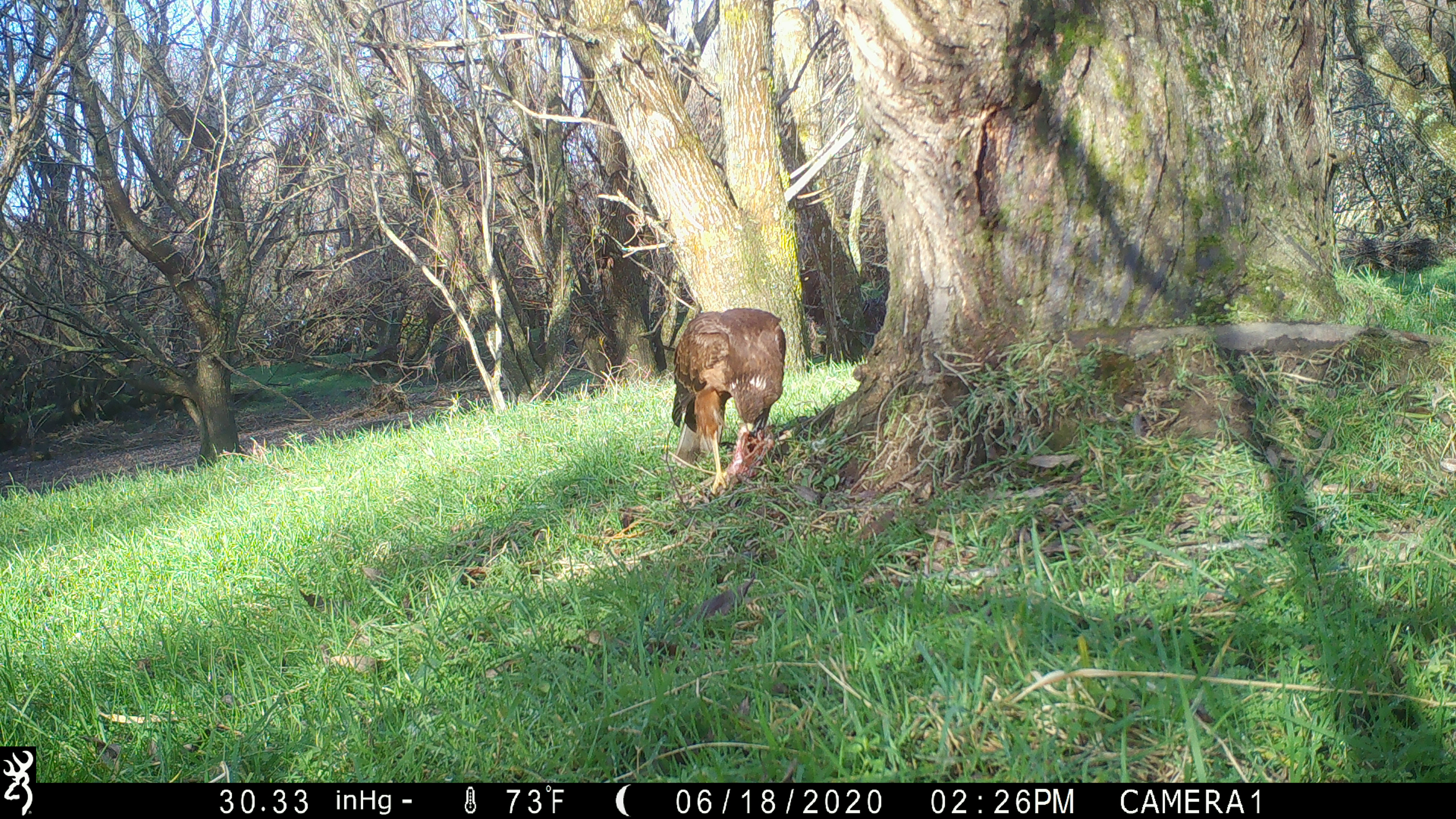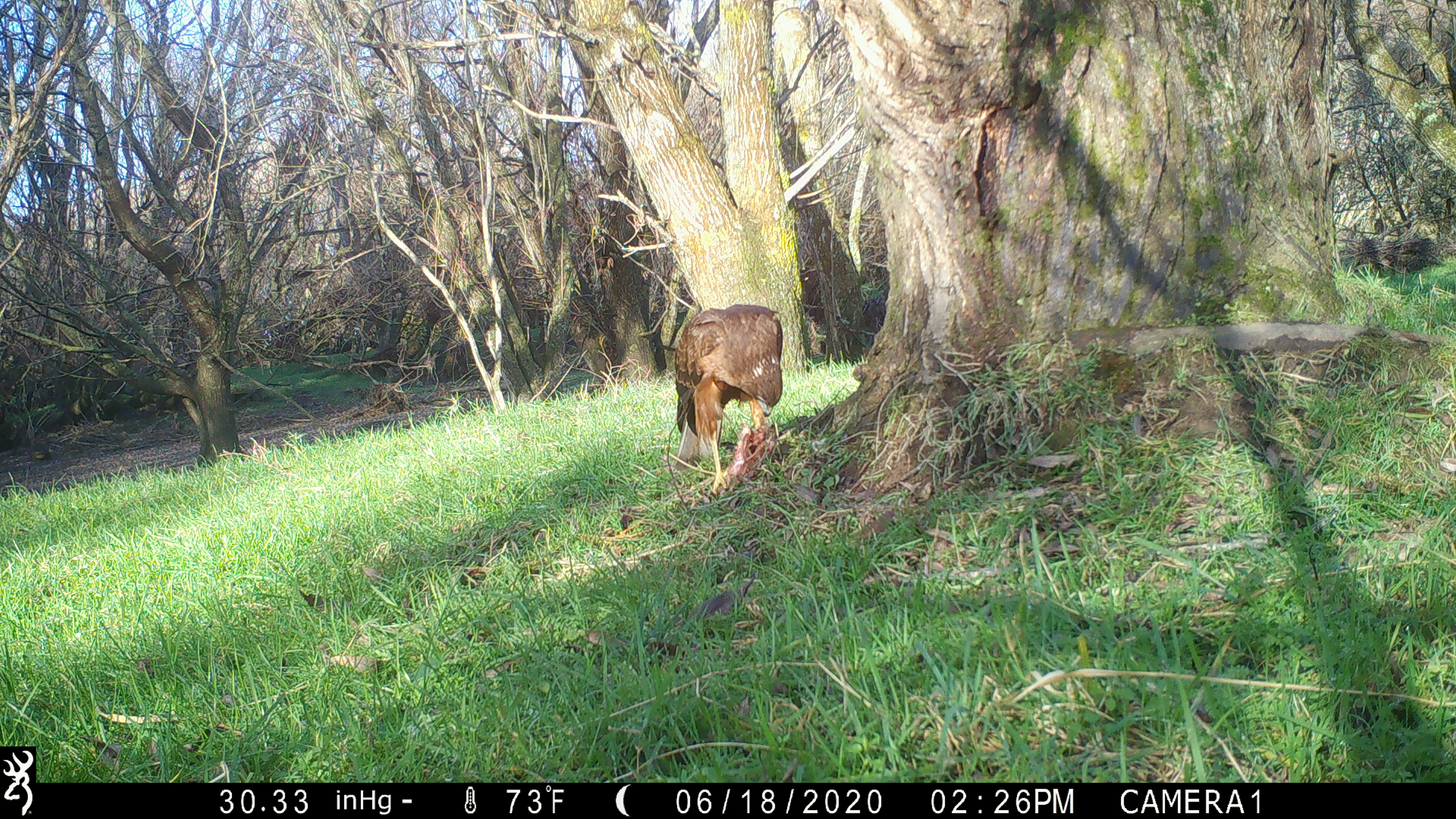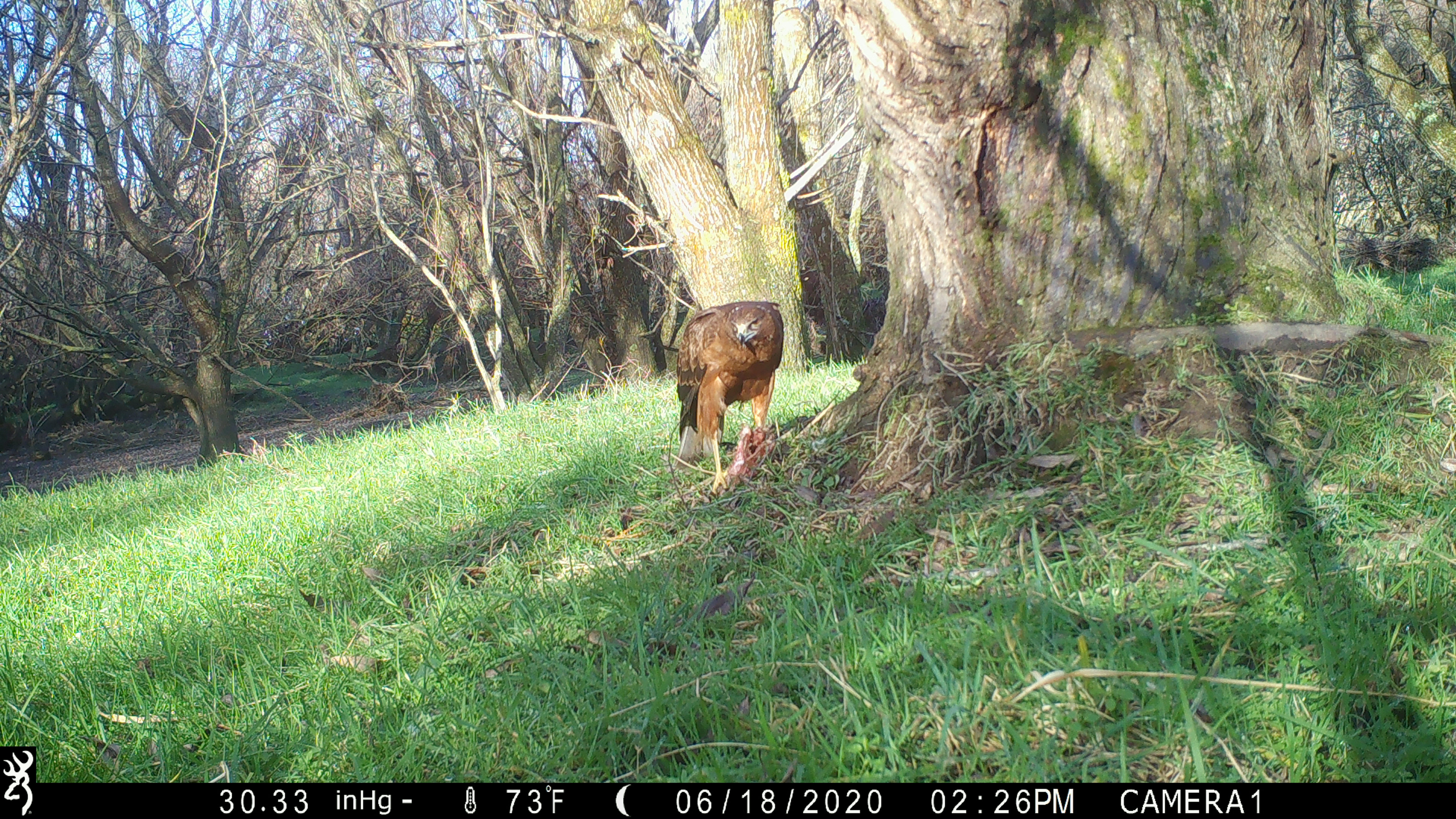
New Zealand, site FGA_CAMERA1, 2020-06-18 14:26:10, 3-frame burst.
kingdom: Animalia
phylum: Chordata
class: Aves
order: Accipitriformes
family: Accipitridae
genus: Circus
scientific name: Circus approximans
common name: swamp harrier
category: harrier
Harrier (swamp harrier) (Circus approximans).